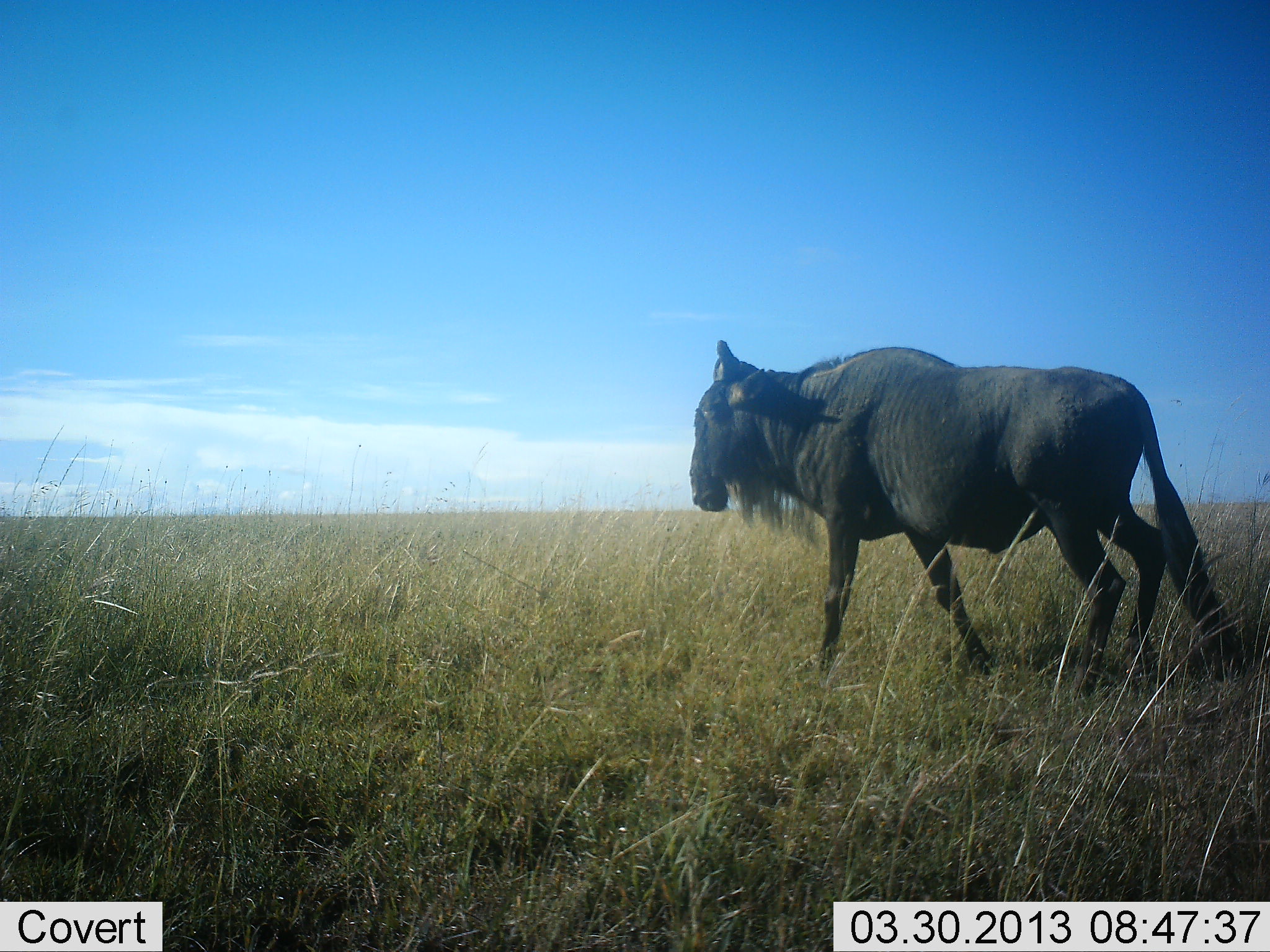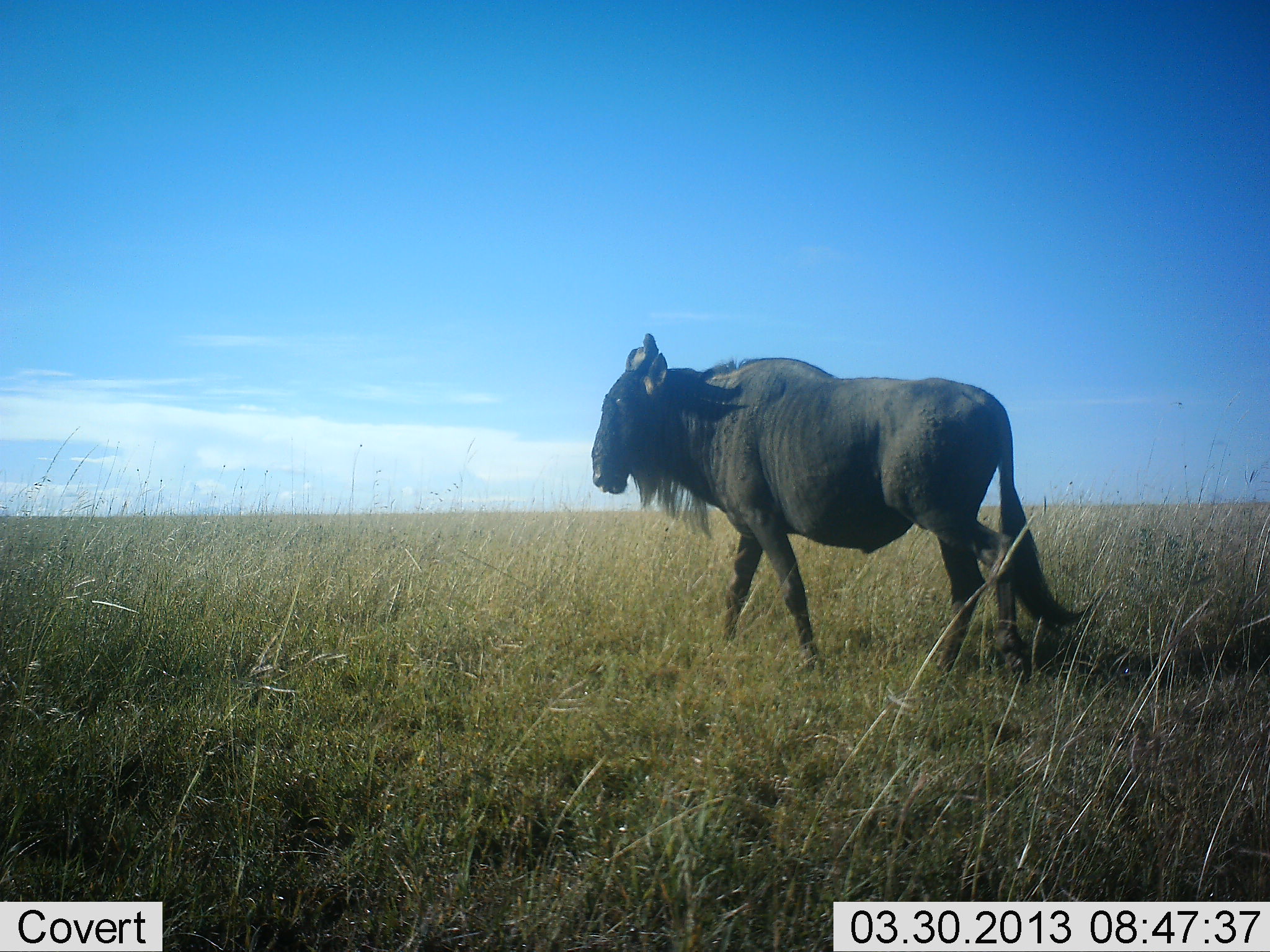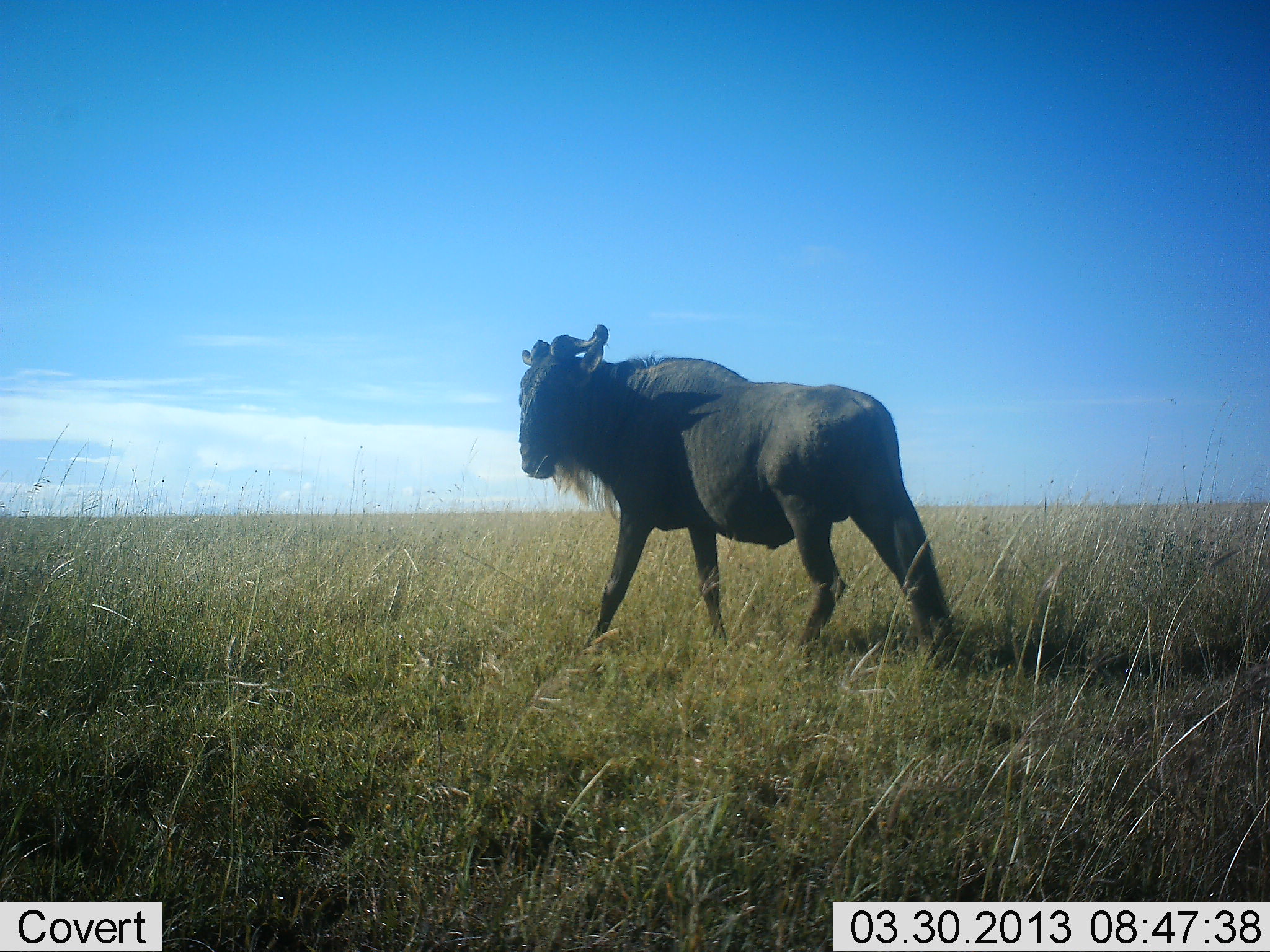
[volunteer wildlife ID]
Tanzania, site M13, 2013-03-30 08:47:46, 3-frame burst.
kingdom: Animalia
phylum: Chordata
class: Mammalia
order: Artiodactyla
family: Bovidae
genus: Connochaetes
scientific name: Connochaetes taurinus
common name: blue wildebeest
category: wildebeest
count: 1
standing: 3%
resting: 0%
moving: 100%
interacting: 0%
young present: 0%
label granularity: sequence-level